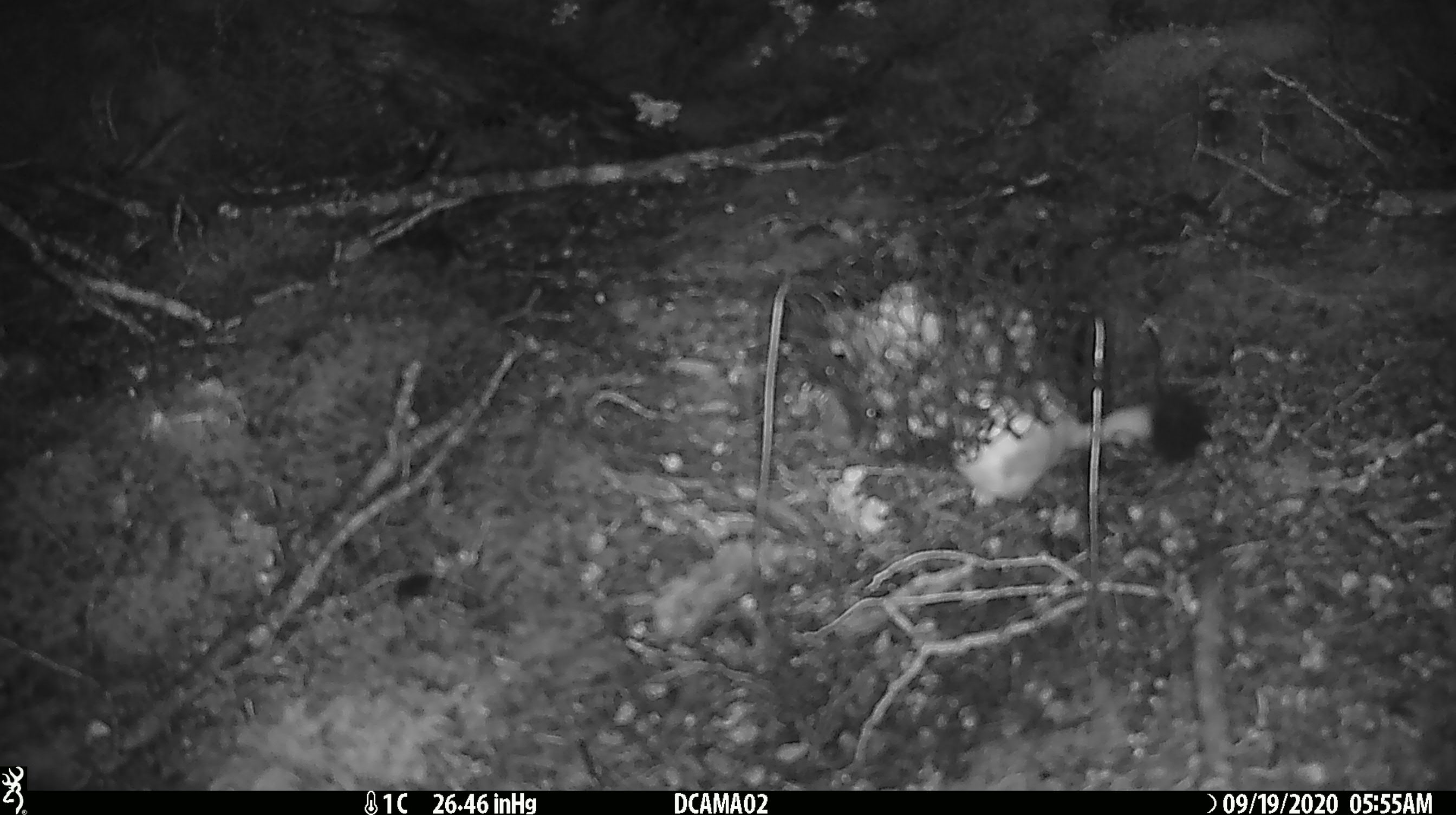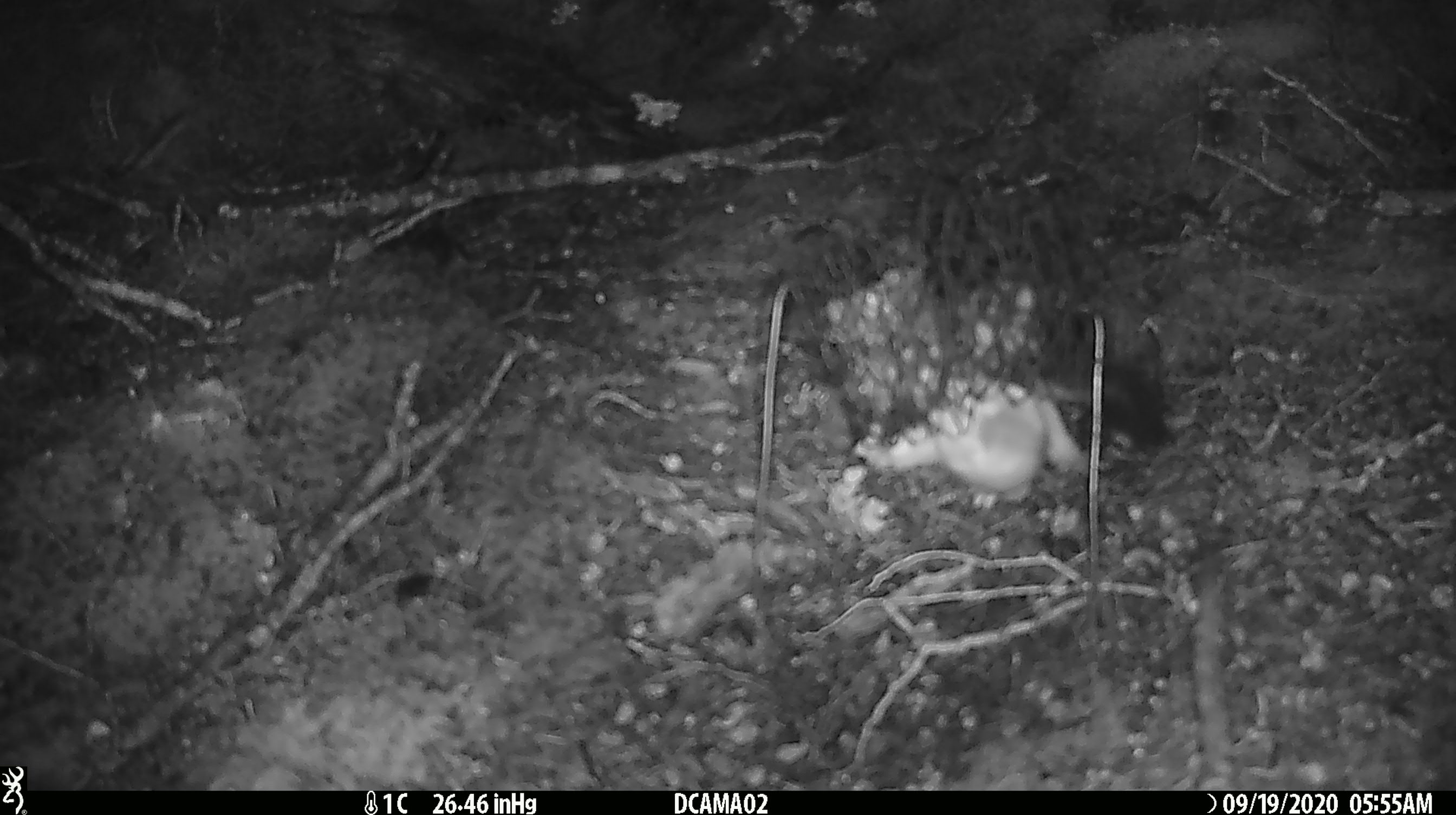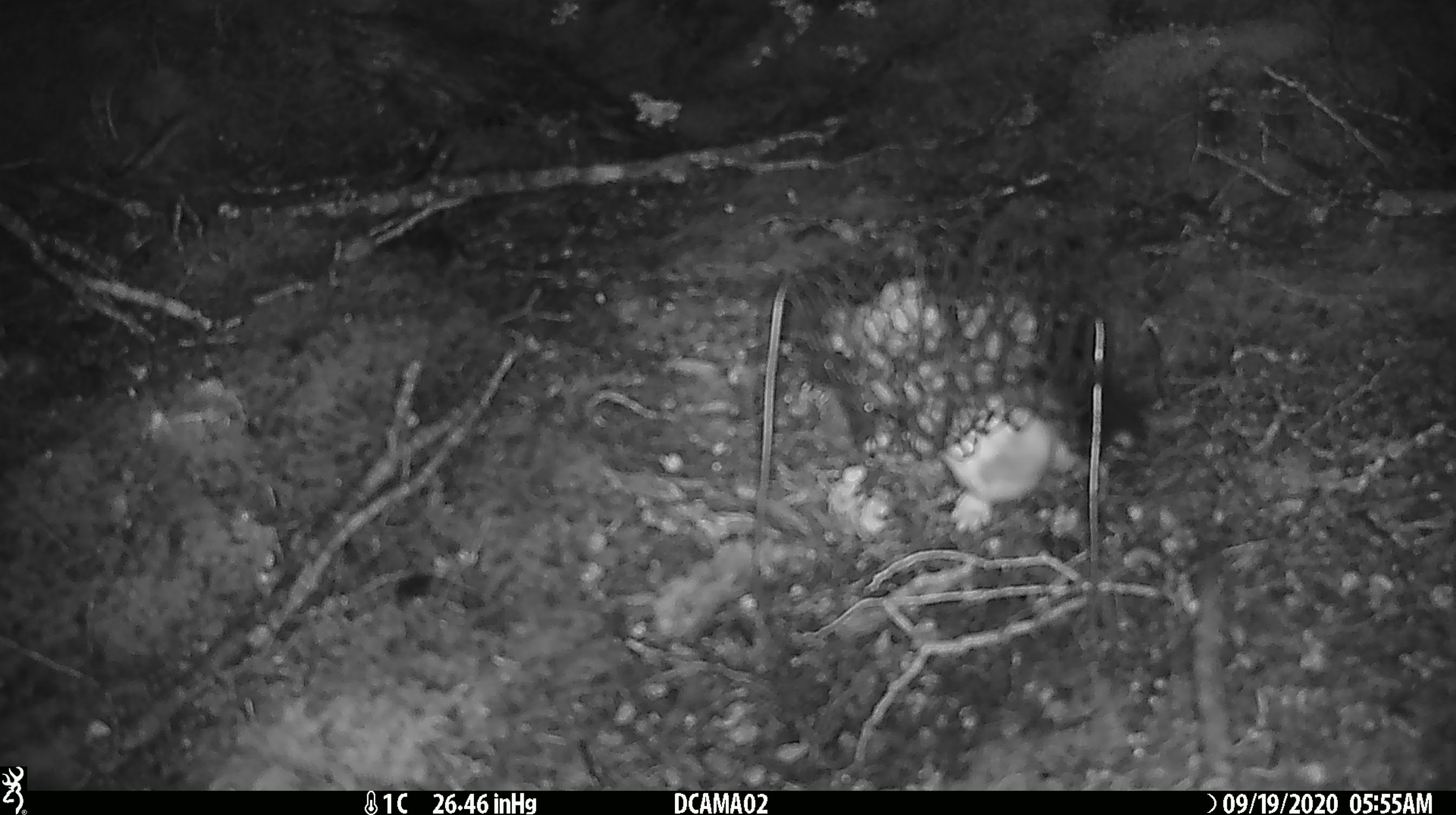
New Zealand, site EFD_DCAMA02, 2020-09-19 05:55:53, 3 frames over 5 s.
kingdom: Animalia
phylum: Chordata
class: Mammalia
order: Carnivora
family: Mustelidae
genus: Mustela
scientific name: Mustela erminea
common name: stoat